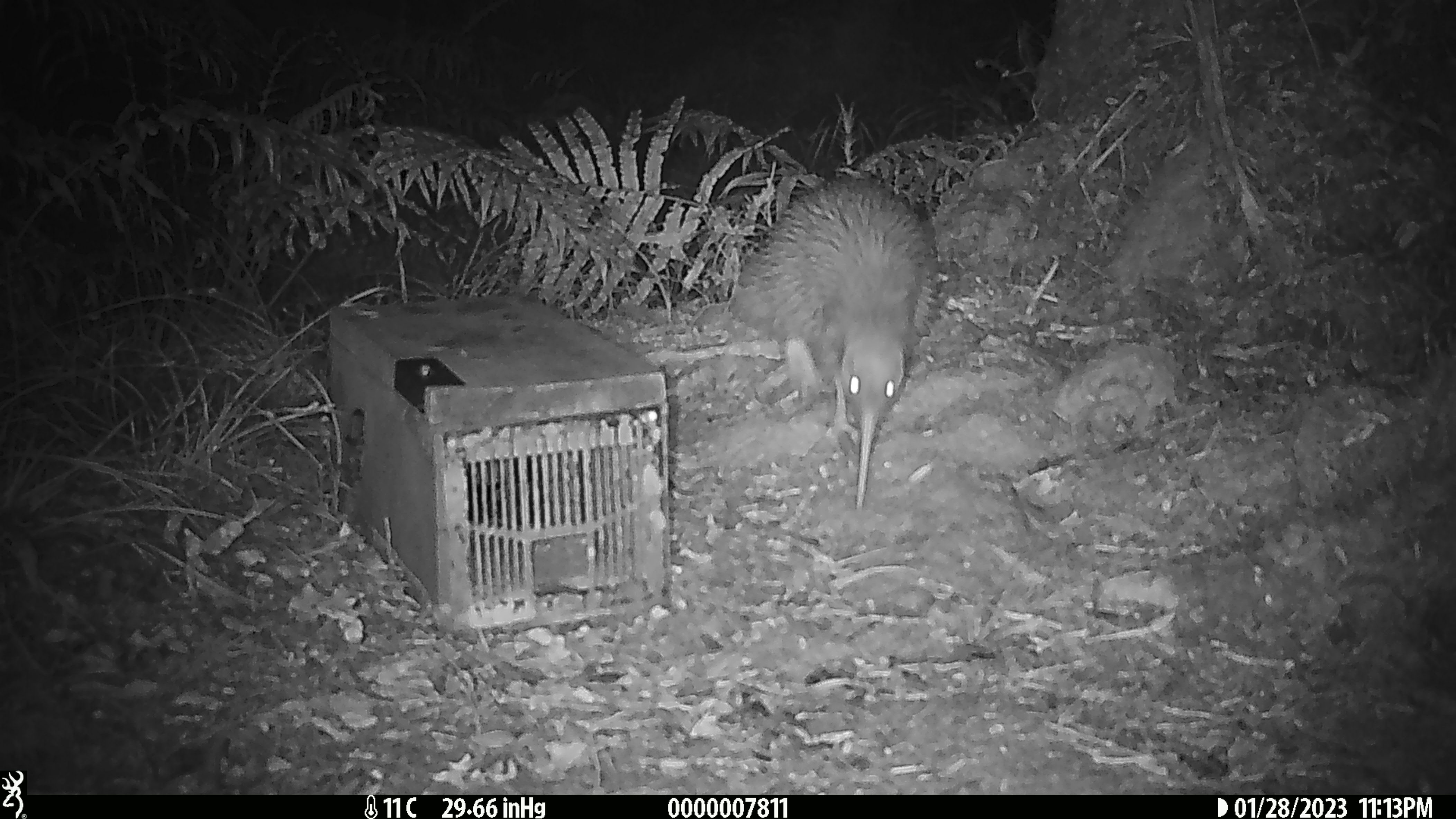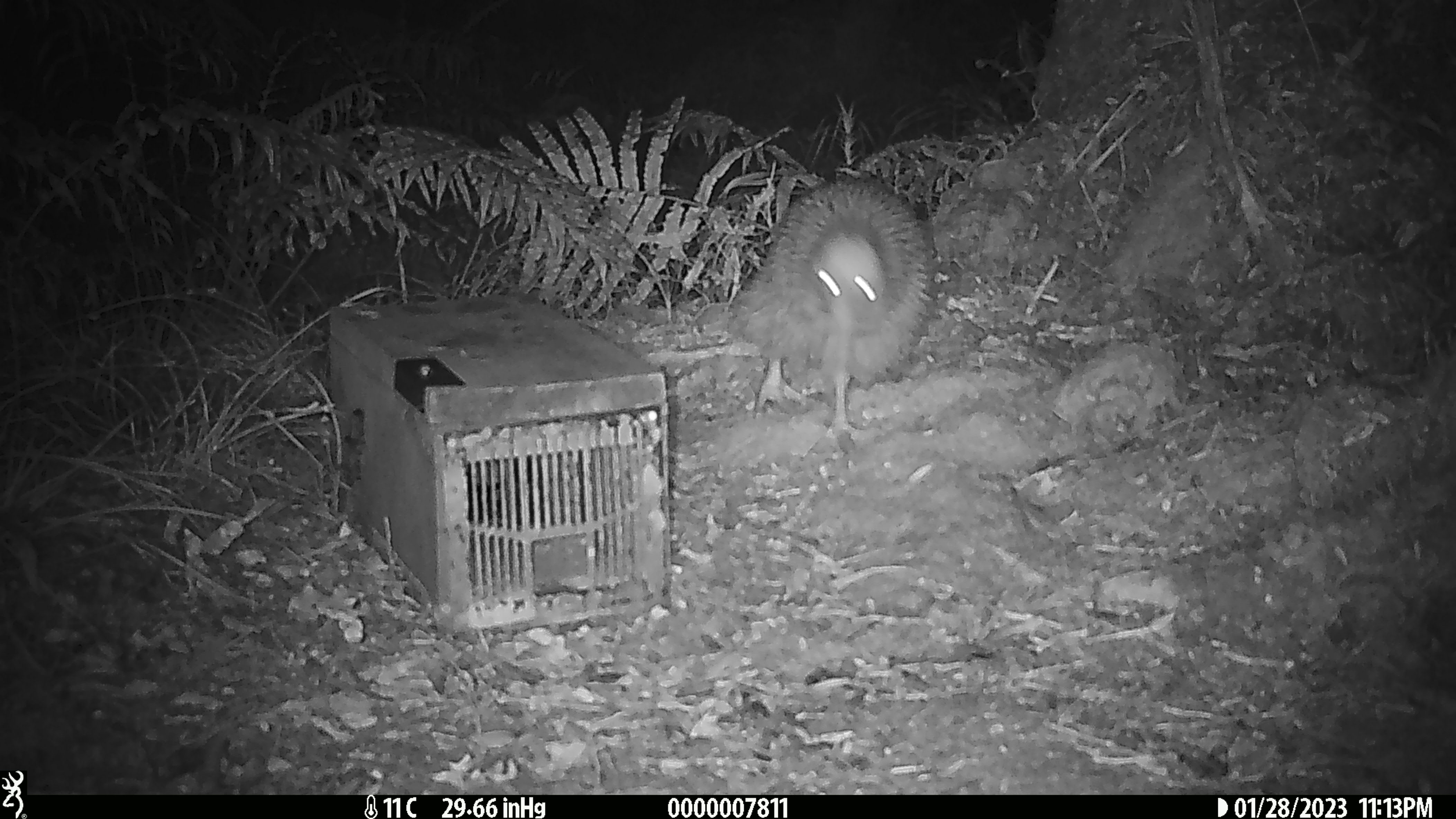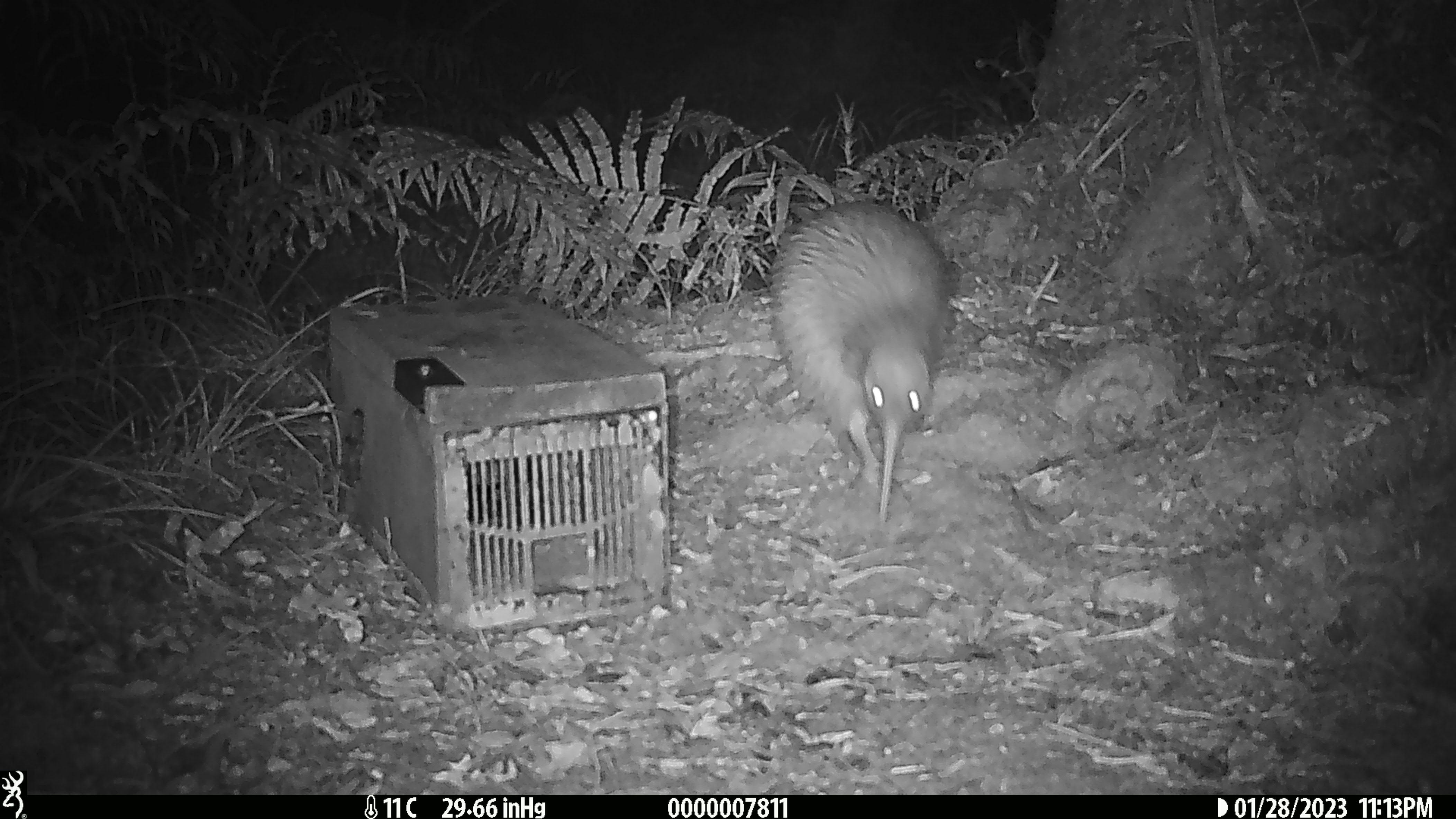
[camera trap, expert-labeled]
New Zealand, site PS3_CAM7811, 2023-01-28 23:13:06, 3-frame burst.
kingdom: Animalia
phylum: Chordata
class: Aves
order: Apterygiformes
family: Apterygidae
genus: Apteryx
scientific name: Apteryx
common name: kiwi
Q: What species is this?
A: Kiwi (Apteryx).